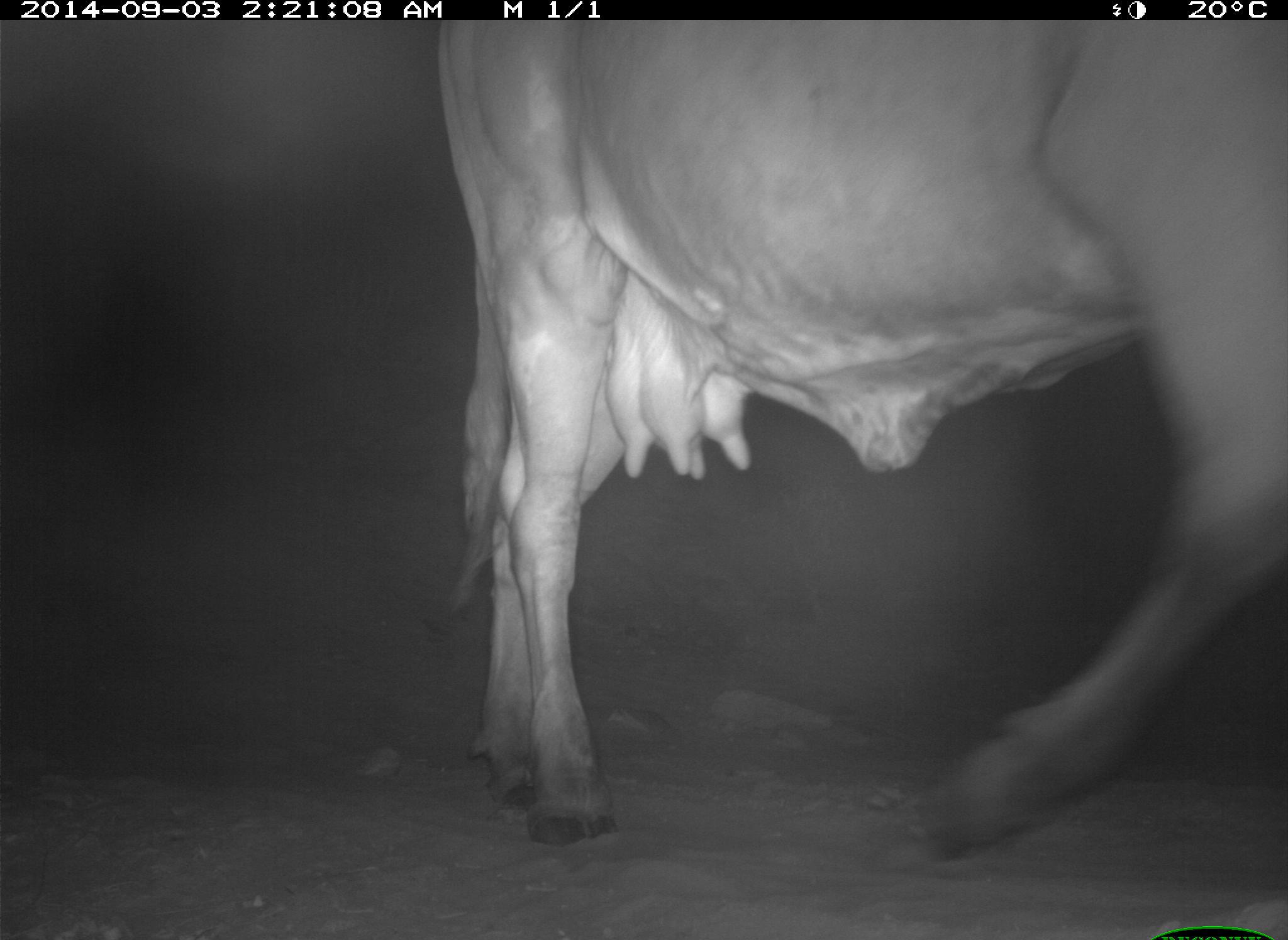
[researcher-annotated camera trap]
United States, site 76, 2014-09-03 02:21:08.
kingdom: Animalia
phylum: Chordata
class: Mammalia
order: Artiodactyla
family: Bovidae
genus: Bos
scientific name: Bos taurus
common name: cow